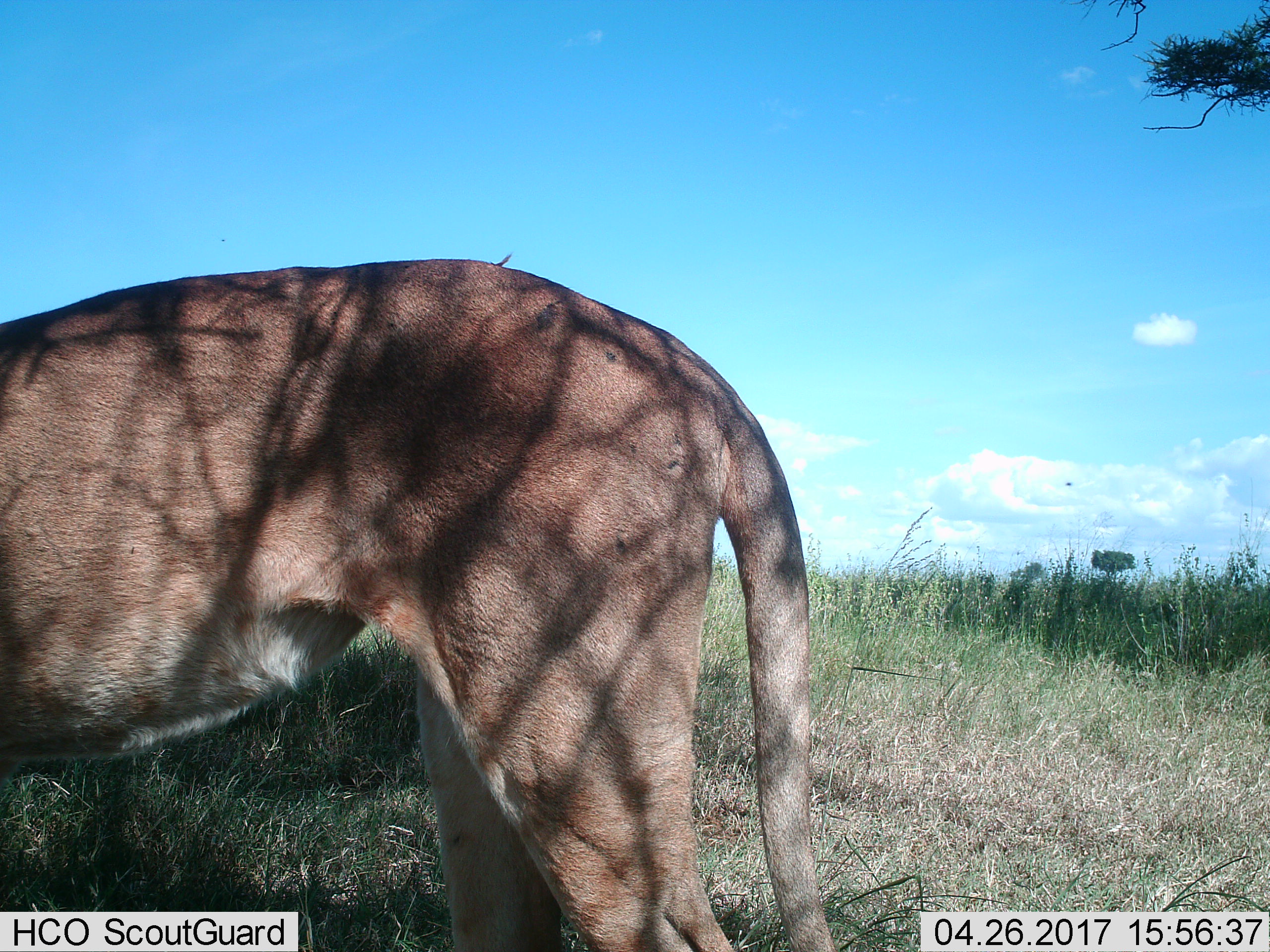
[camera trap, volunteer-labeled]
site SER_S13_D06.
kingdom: Animalia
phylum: Chordata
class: Mammalia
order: Carnivora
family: Felidae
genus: Panthera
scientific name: Panthera leo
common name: lion female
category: lionfemale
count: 1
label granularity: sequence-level